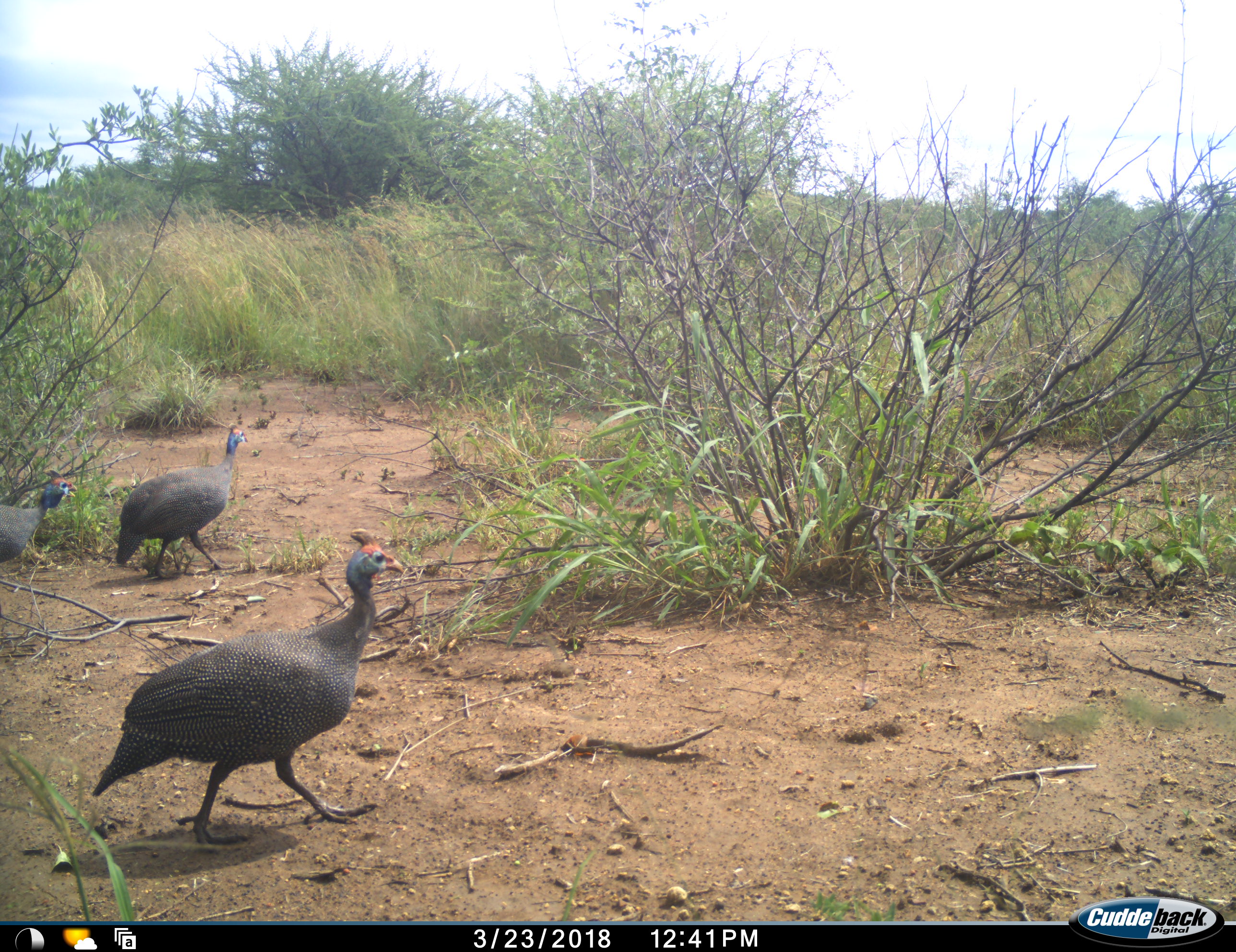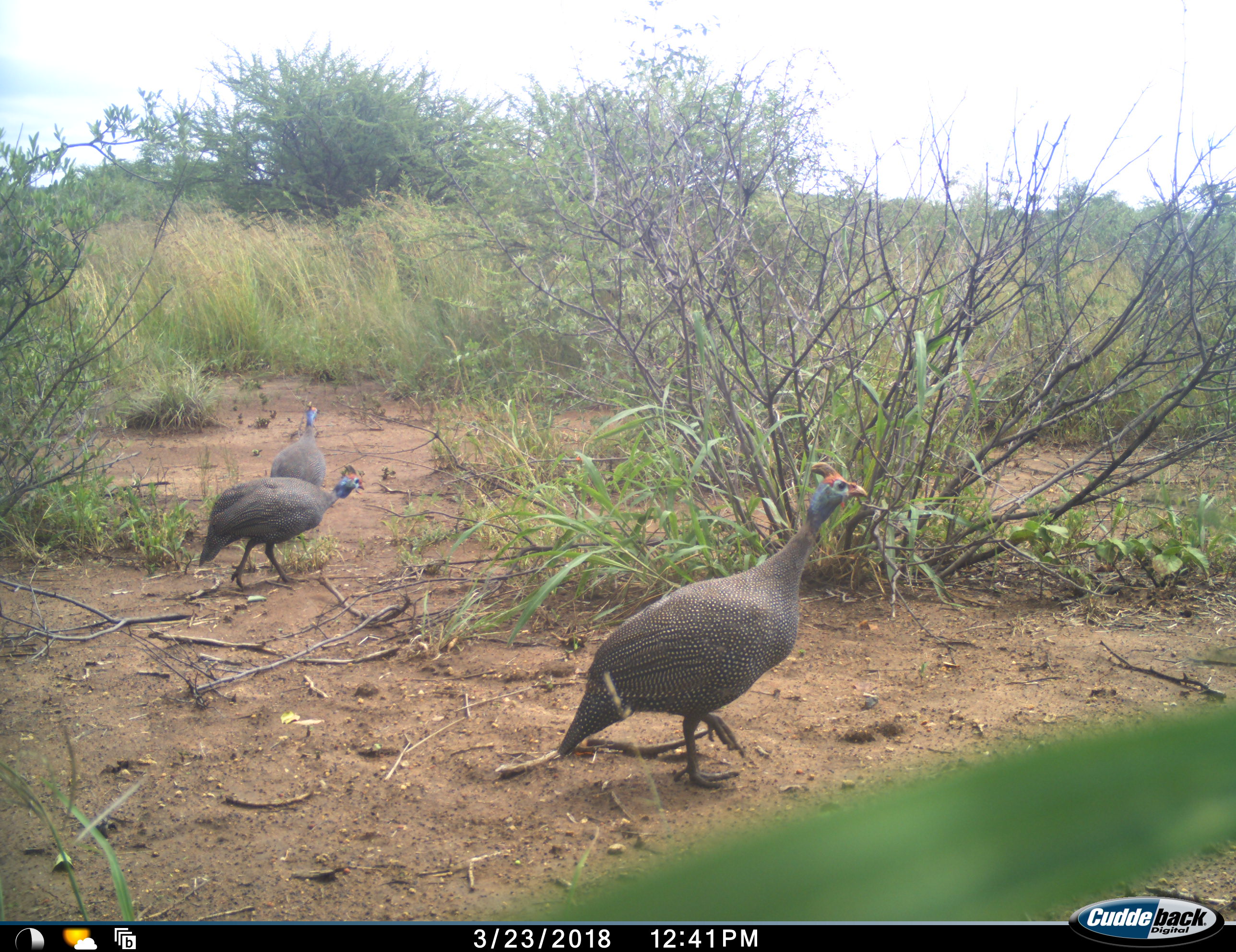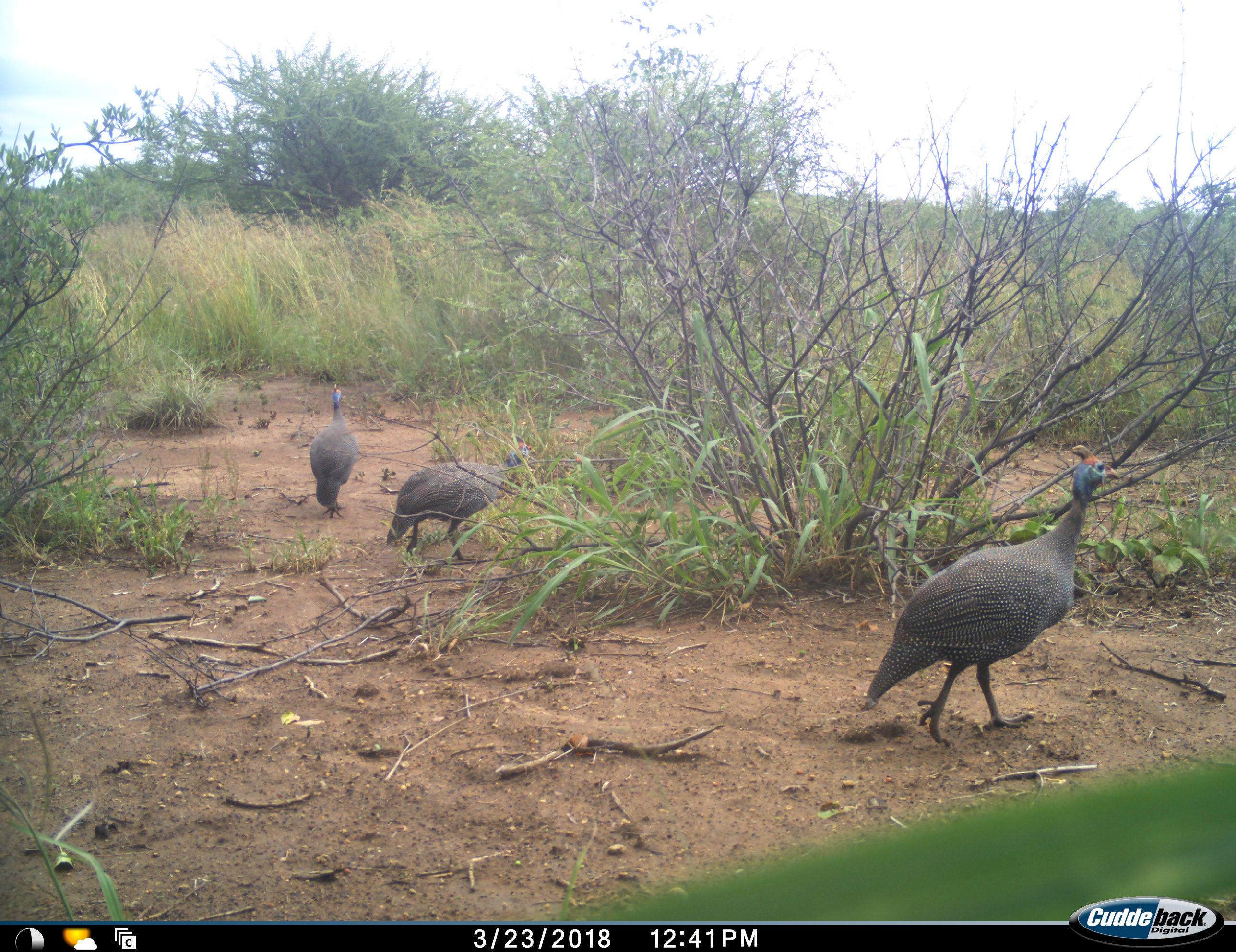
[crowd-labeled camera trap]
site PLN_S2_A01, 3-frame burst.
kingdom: Animalia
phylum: Chordata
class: Aves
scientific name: Aves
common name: bird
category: birdother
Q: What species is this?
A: Birdother (bird) (Aves).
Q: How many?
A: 3.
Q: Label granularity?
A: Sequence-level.